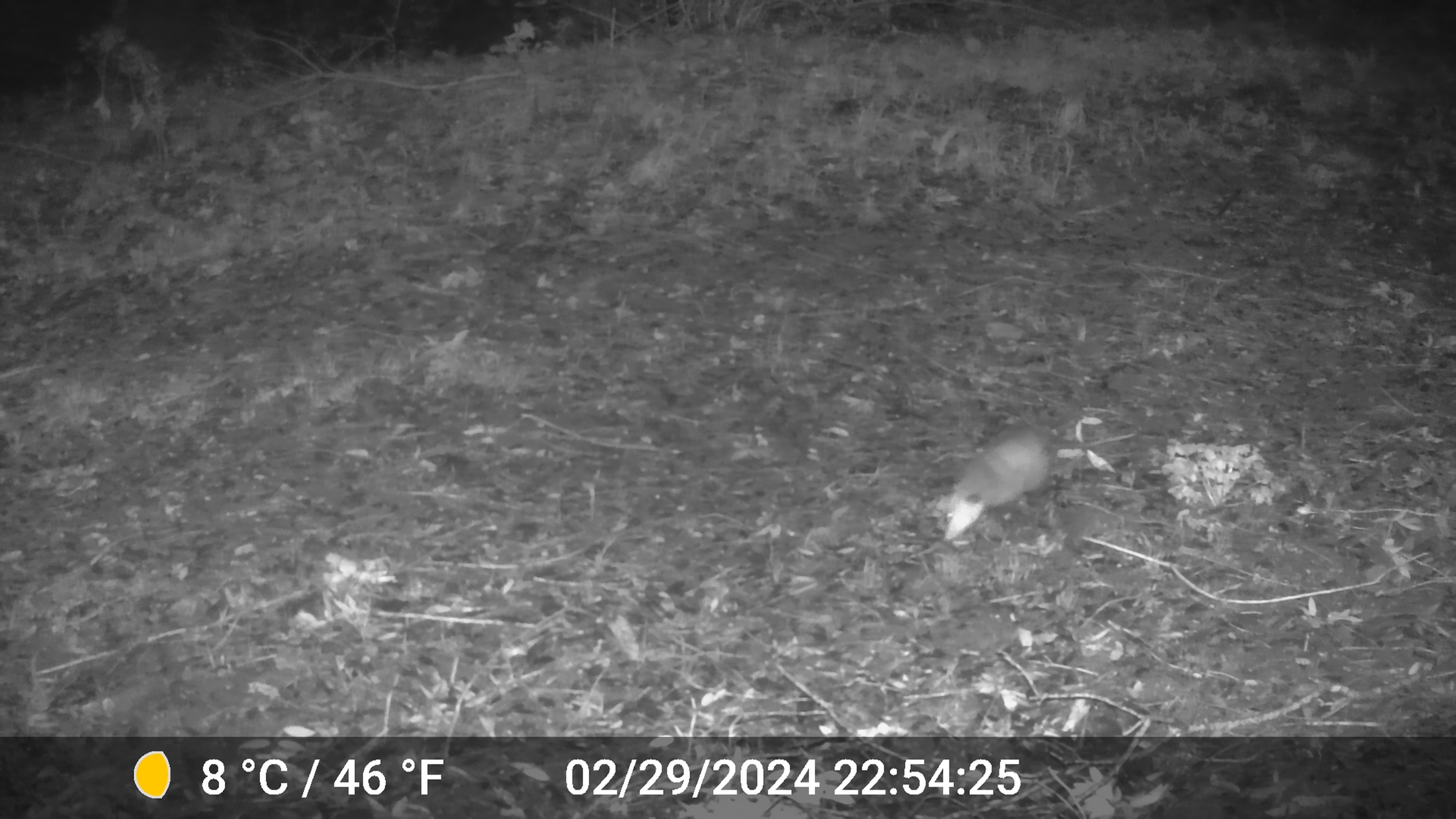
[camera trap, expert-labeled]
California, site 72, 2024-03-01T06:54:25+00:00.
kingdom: Animalia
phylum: Chordata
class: Mammalia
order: Didelphimorphia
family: Didelphidae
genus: Didelphis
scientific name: Didelphis virginiana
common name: virginia opossum